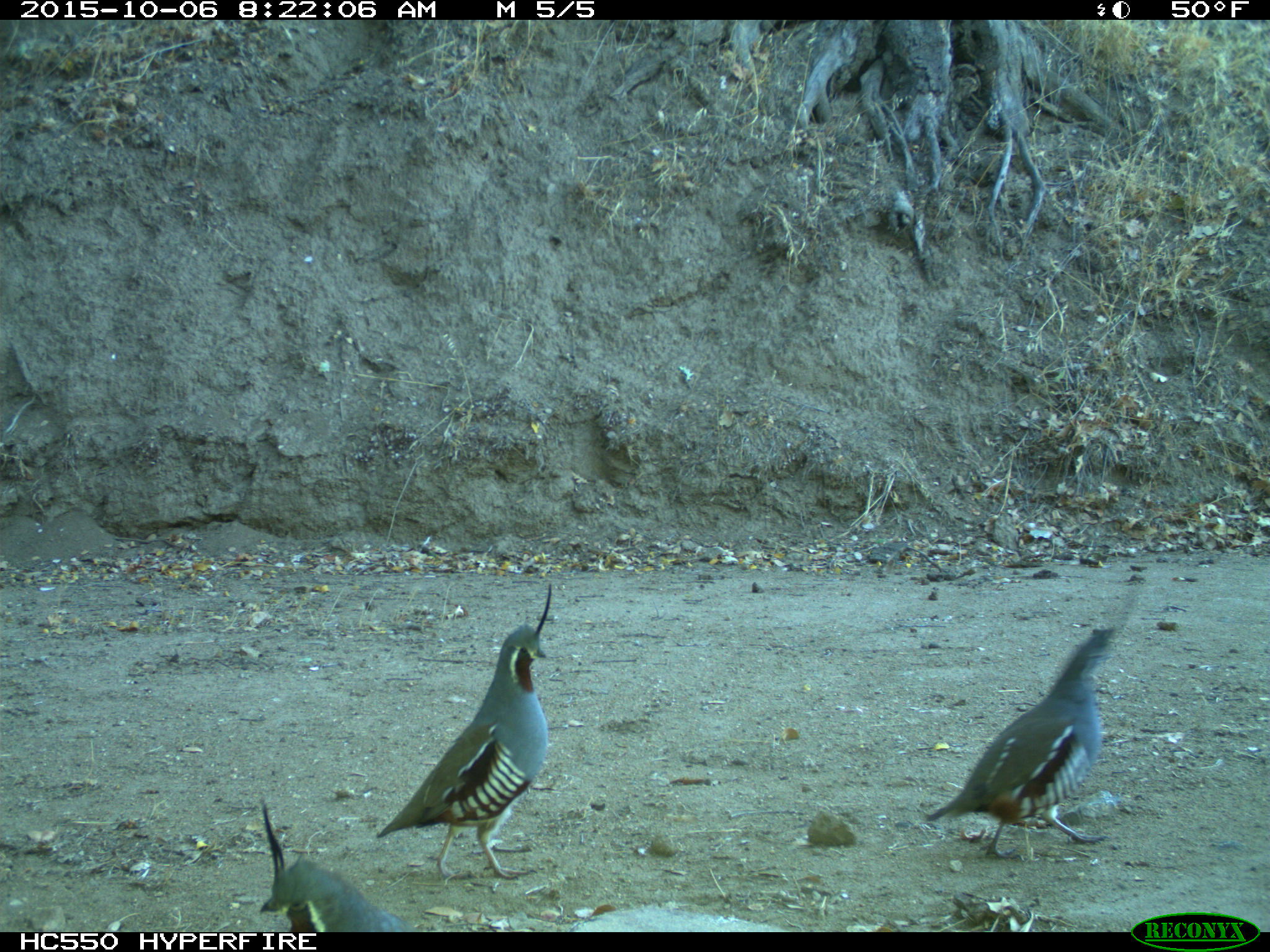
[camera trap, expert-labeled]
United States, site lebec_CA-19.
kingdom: Animalia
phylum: Chordata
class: Aves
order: Galliformes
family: Odontophoridae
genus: Callipepla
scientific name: Callipepla californica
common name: california quail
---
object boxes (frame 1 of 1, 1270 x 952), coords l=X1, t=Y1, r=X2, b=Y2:
animal: l=376, t=582, r=553, b=881; l=925, t=627, r=1121, b=862; l=260, t=803, r=430, b=932